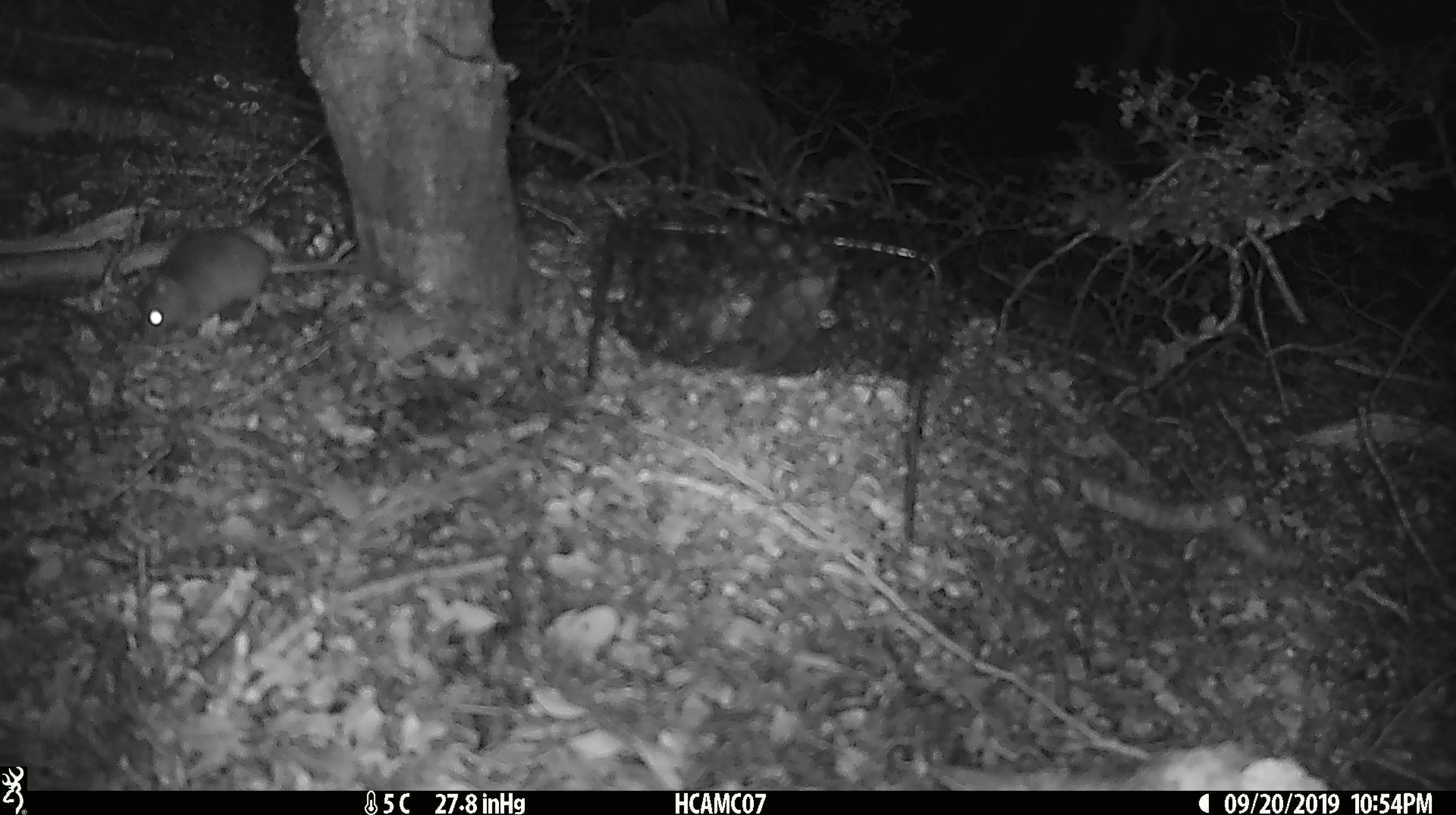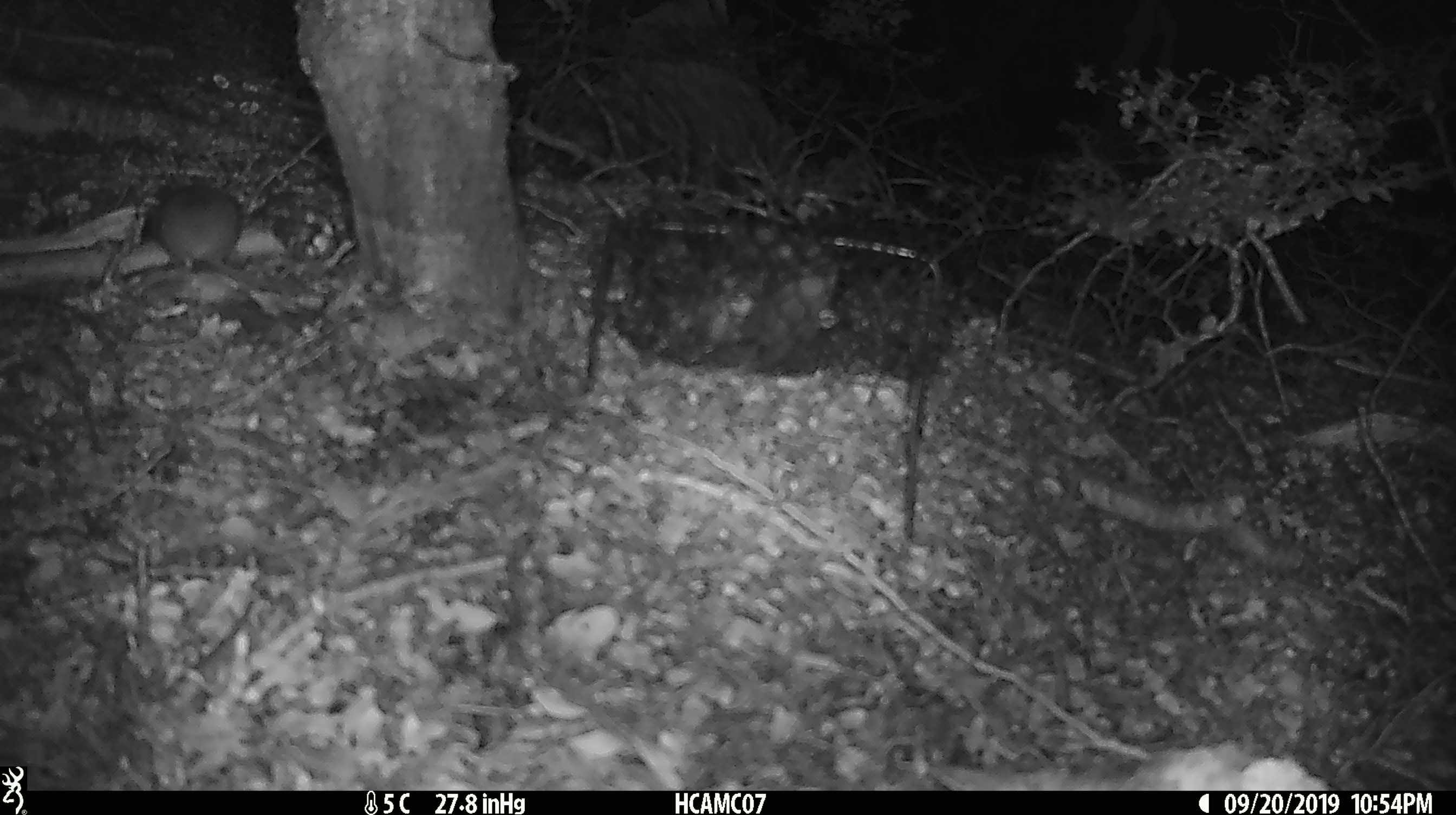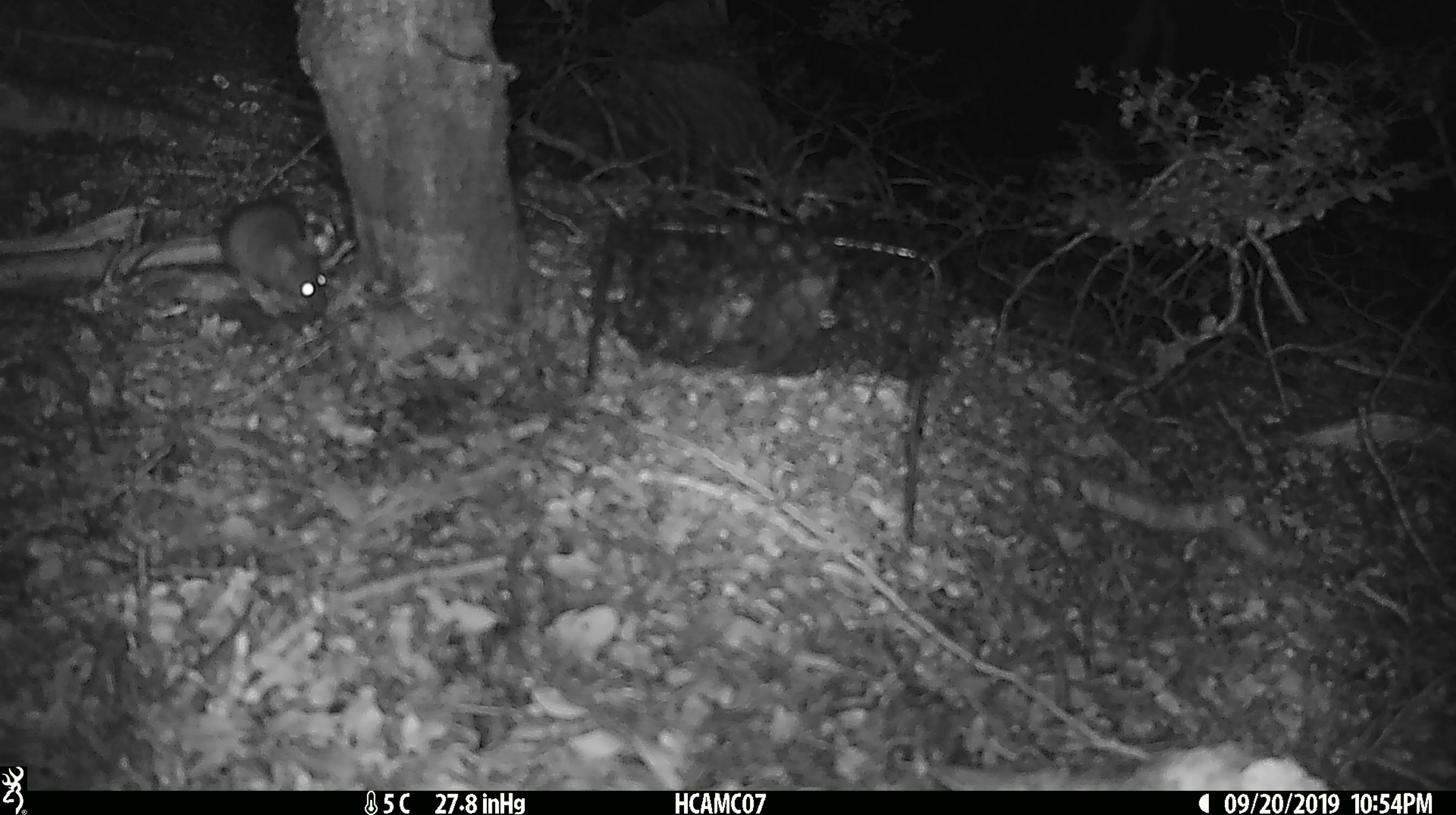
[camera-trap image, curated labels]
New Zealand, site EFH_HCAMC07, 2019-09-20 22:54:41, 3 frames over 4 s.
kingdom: Animalia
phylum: Chordata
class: Mammalia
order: Rodentia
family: Muridae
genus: Mus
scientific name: Mus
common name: mouse